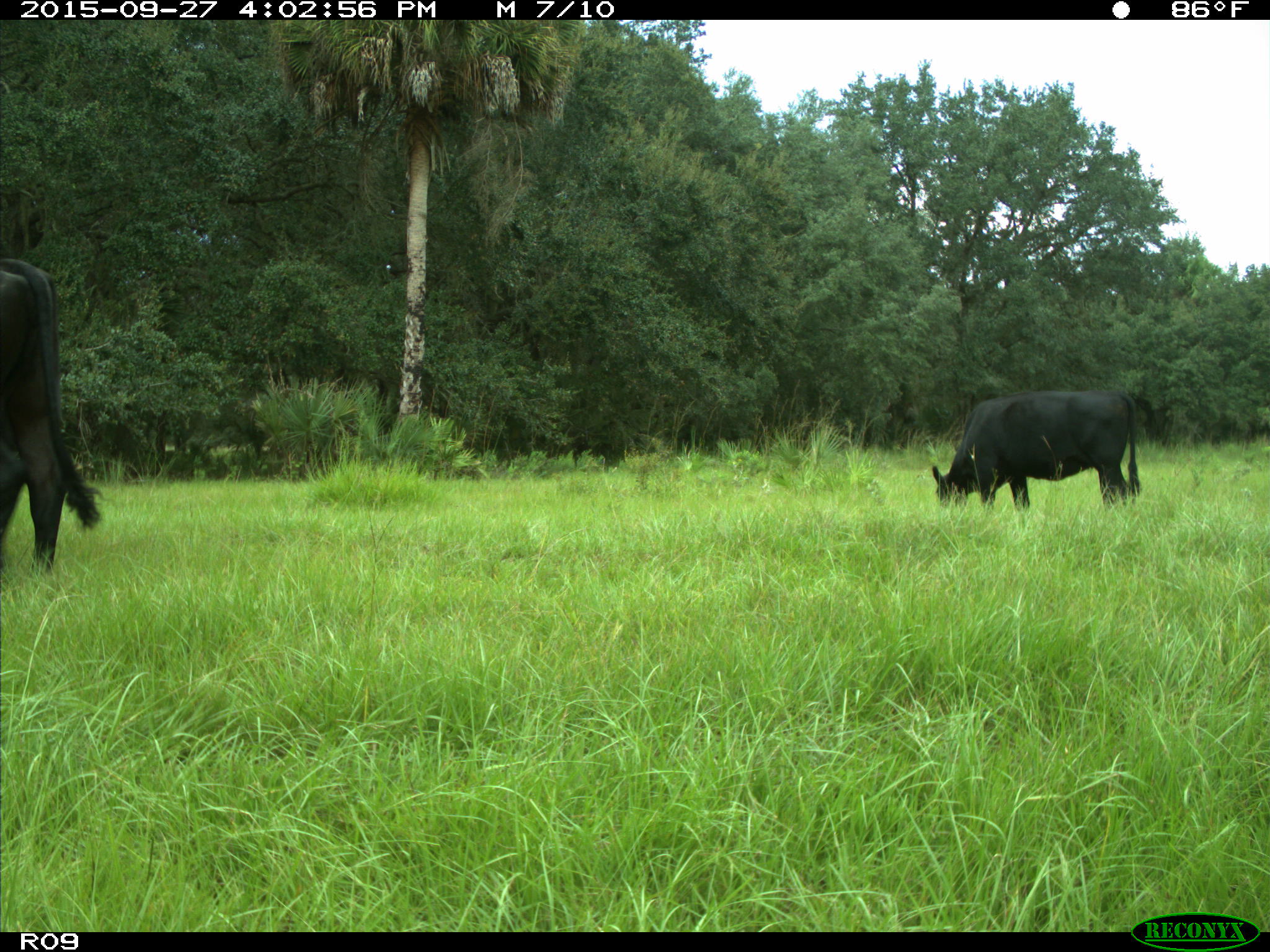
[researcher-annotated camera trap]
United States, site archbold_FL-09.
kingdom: Animalia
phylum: Chordata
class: Mammalia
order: Artiodactyla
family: Bovidae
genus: Bos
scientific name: Bos taurus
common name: domestic cow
Bos taurus (domestic cow).